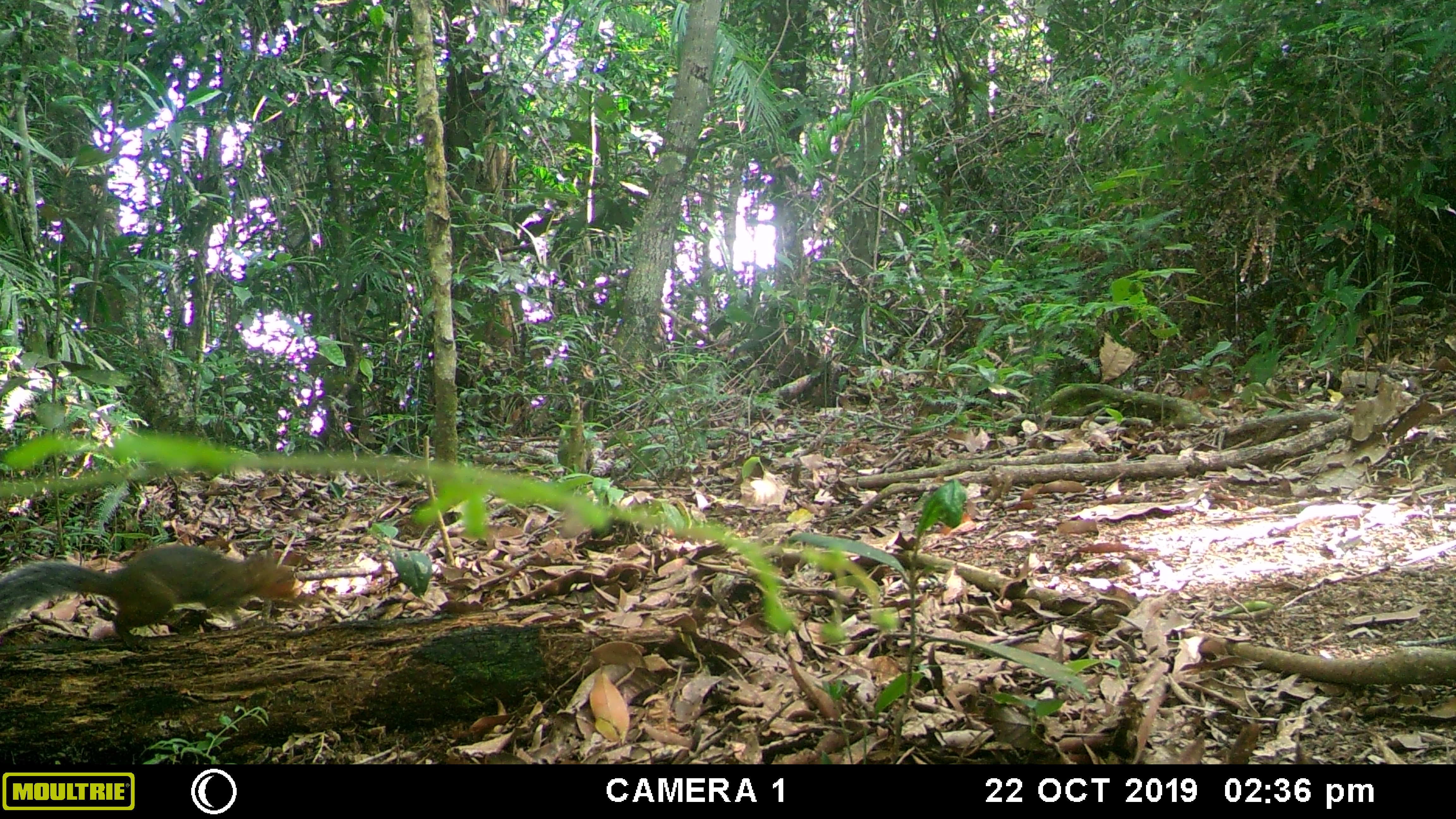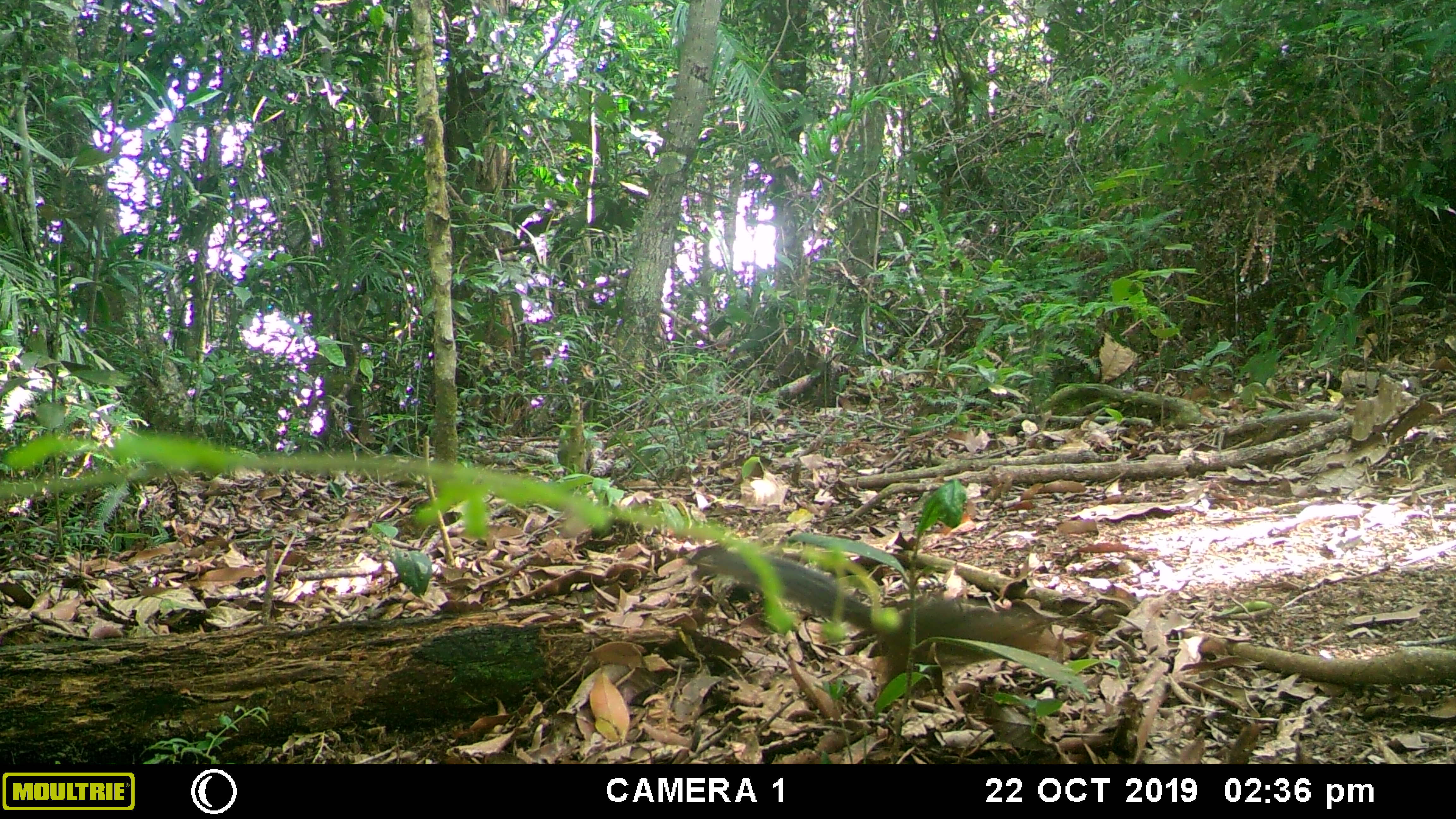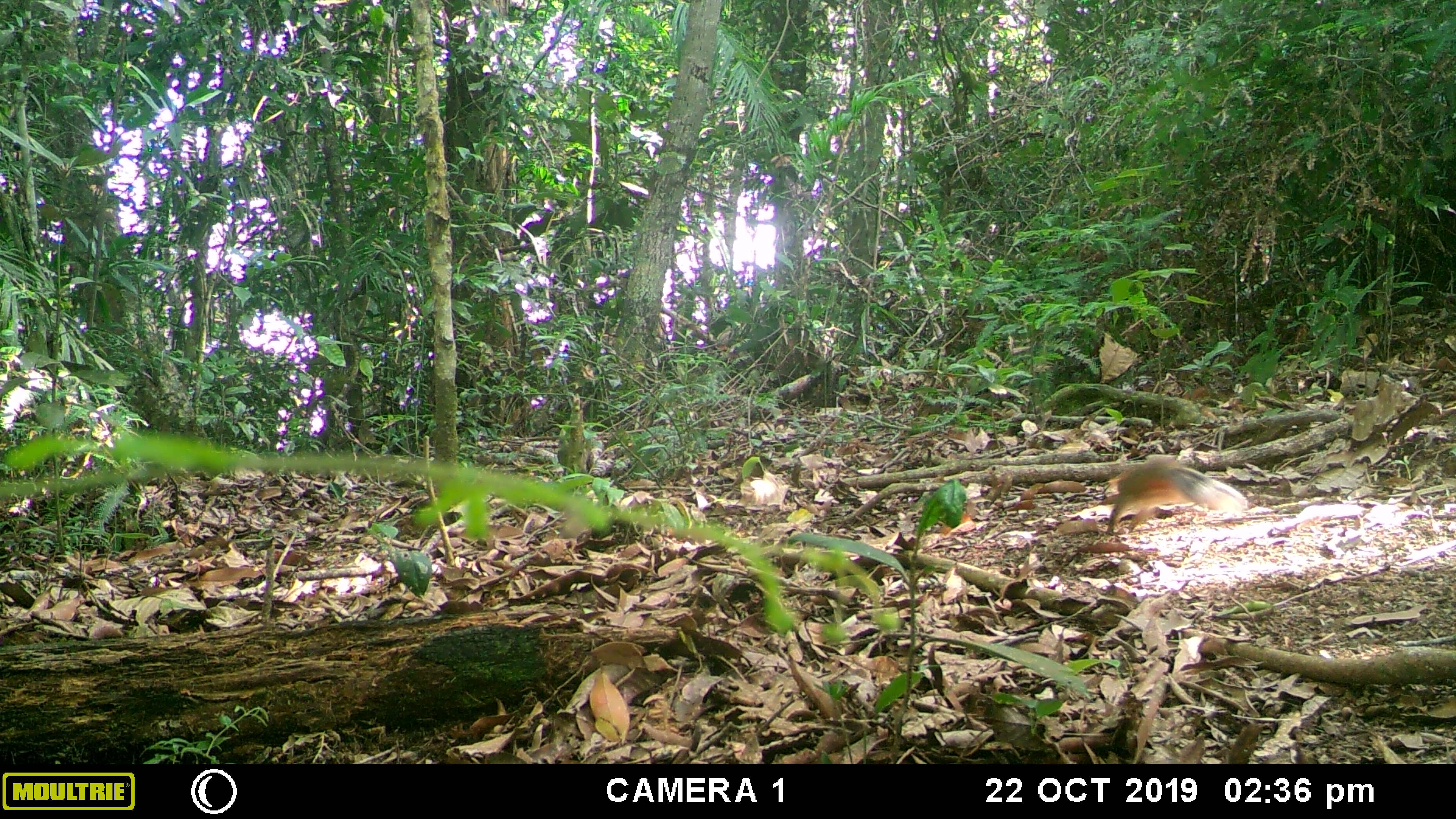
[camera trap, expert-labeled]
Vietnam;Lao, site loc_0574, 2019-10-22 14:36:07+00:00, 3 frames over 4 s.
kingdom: Animalia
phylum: Chordata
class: Mammalia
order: Rodentia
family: Sciuridae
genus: Dremomys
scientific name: Dremomys rufigenis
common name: red-cheeked squirrel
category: red cheeked squirrel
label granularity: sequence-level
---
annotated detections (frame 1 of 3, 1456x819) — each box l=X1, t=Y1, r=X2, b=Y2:
red cheeked squirrel: l=0, t=544, r=294, b=637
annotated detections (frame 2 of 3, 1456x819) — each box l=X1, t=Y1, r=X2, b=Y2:
red cheeked squirrel: l=682, t=544, r=1061, b=696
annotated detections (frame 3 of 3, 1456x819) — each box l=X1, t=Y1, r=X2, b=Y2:
red cheeked squirrel: l=1106, t=456, r=1248, b=535